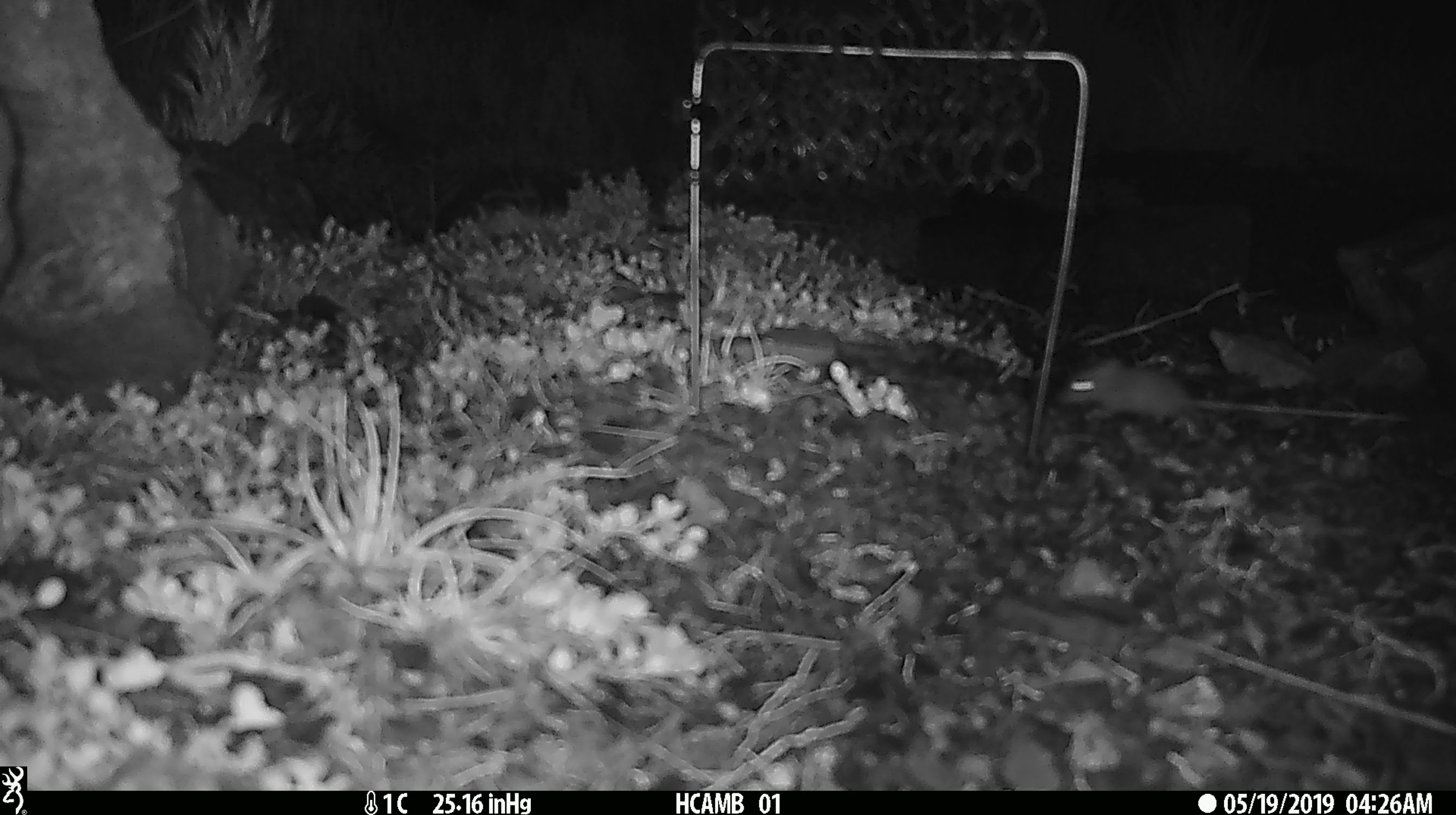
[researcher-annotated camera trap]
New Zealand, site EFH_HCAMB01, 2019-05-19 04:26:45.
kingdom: Animalia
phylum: Chordata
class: Mammalia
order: Rodentia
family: Muridae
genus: Mus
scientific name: Mus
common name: mouse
Mouse (Mus).